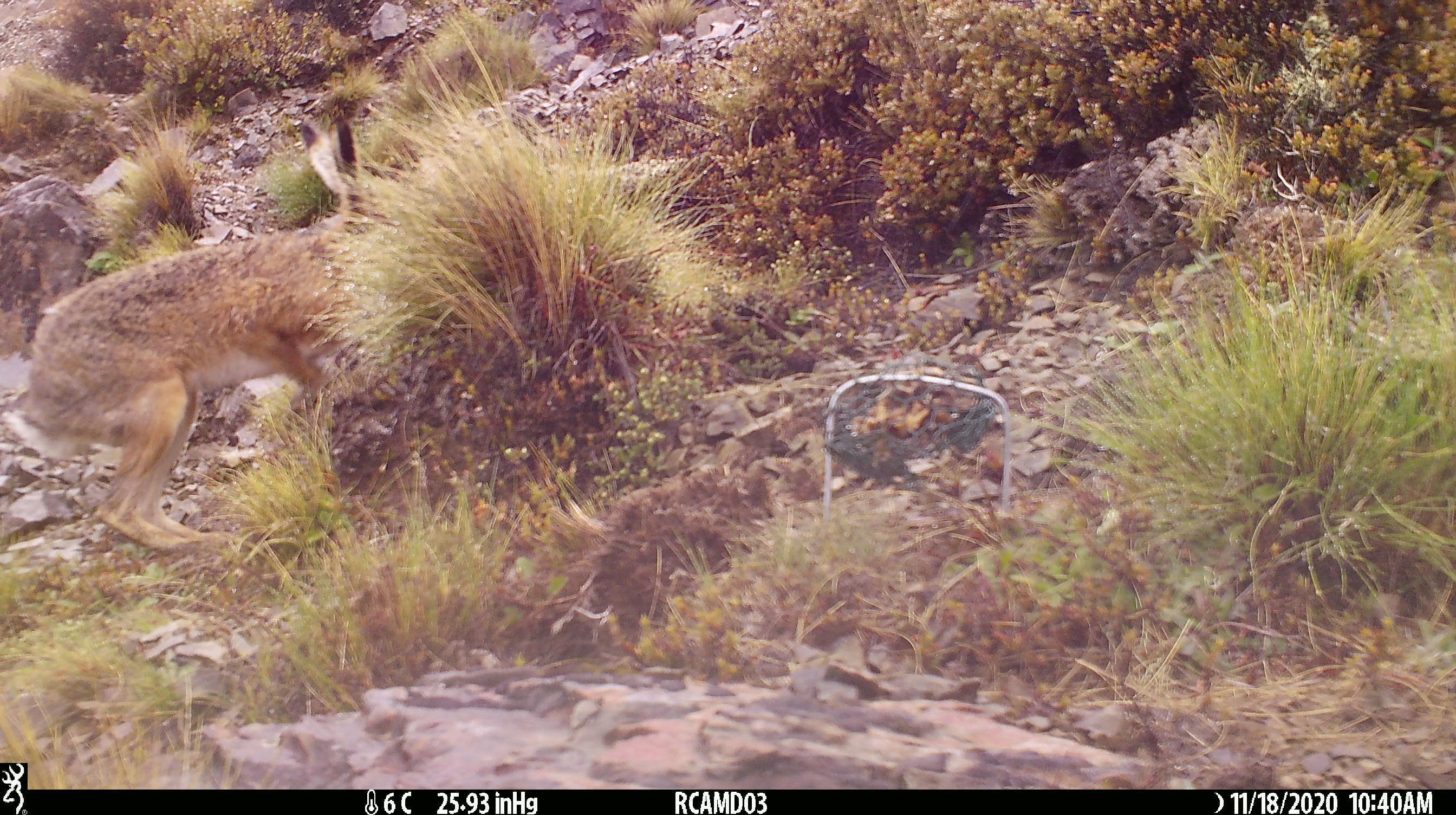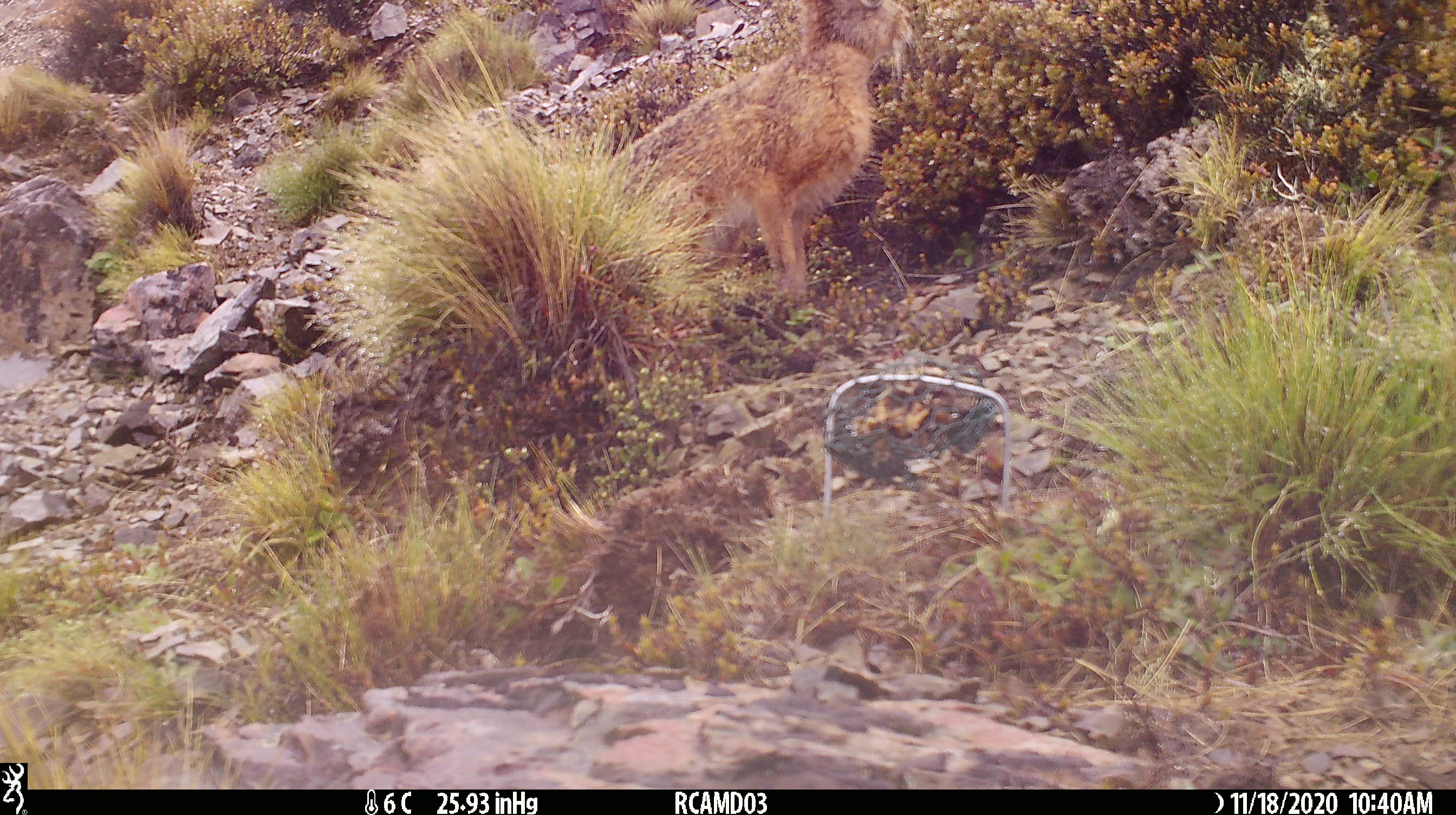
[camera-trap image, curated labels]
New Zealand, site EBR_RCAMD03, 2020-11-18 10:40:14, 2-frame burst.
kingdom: Animalia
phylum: Chordata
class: Mammalia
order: Lagomorpha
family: Leporidae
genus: Lepus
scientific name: Lepus europaeus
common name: brown hare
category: hare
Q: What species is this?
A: Hare (brown hare) (Lepus europaeus).